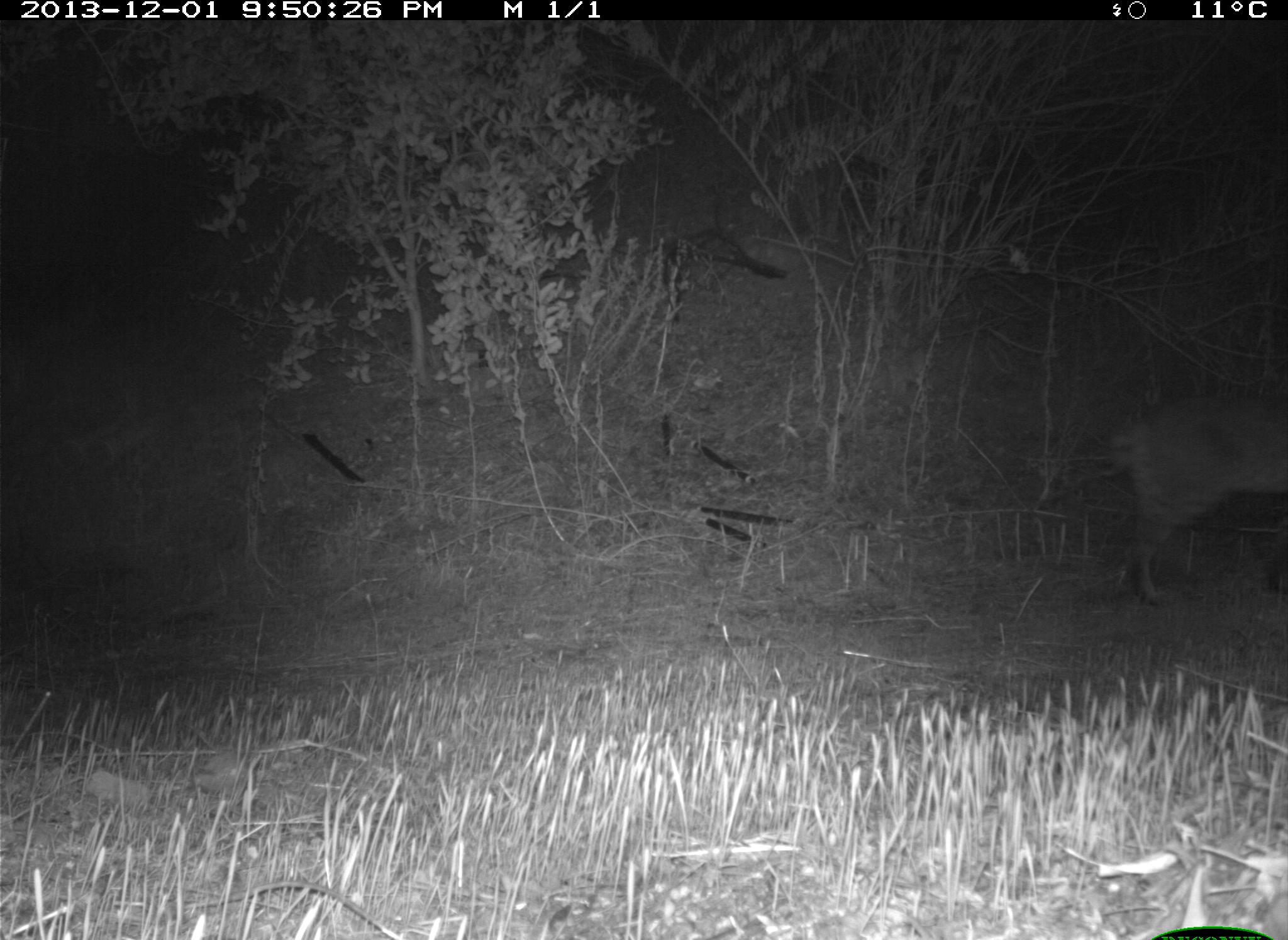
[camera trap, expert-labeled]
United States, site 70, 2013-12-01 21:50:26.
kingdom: Animalia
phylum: Chordata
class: Mammalia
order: Carnivora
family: Felidae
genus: Lynx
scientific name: Lynx rufus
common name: bobcat